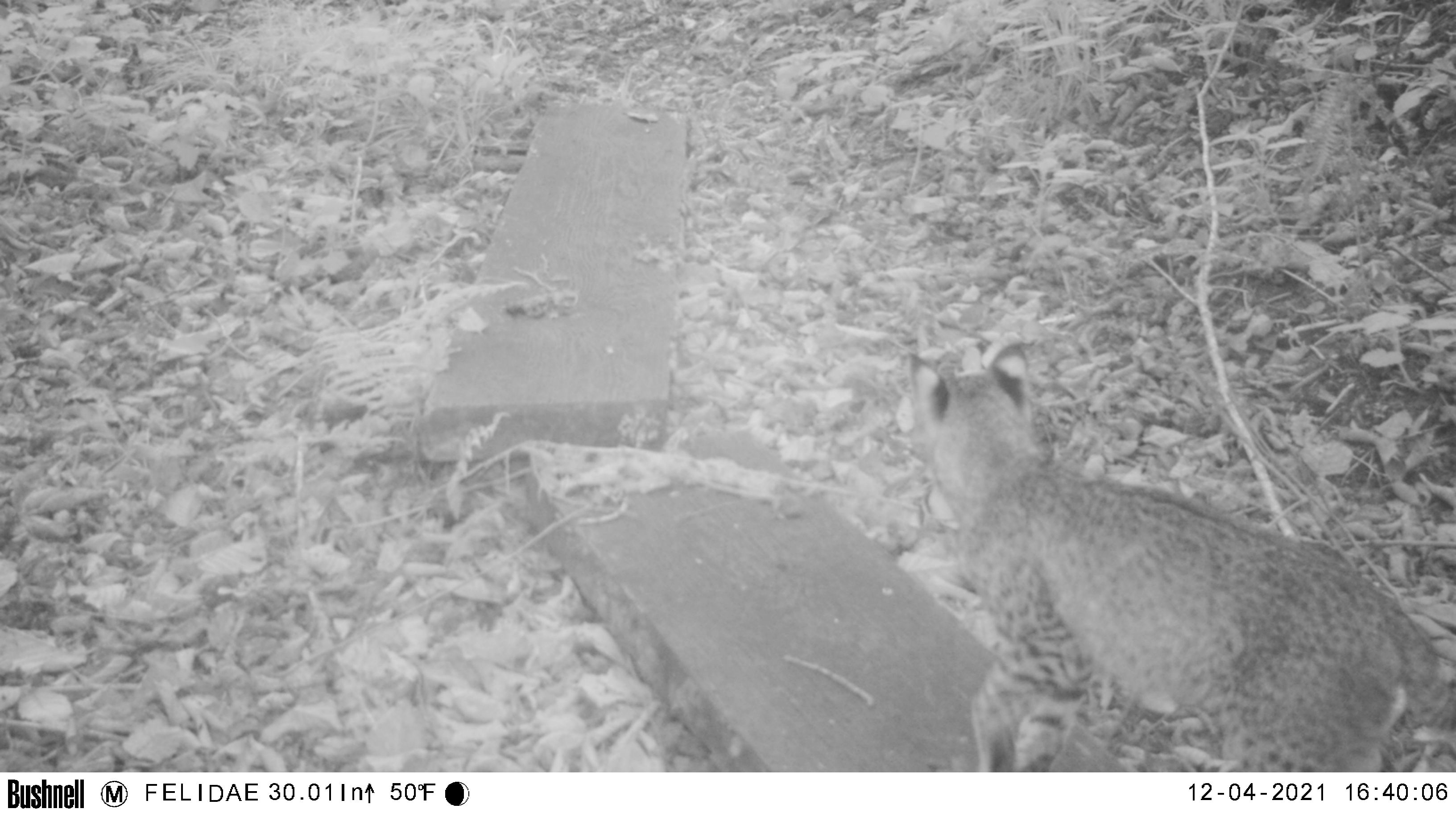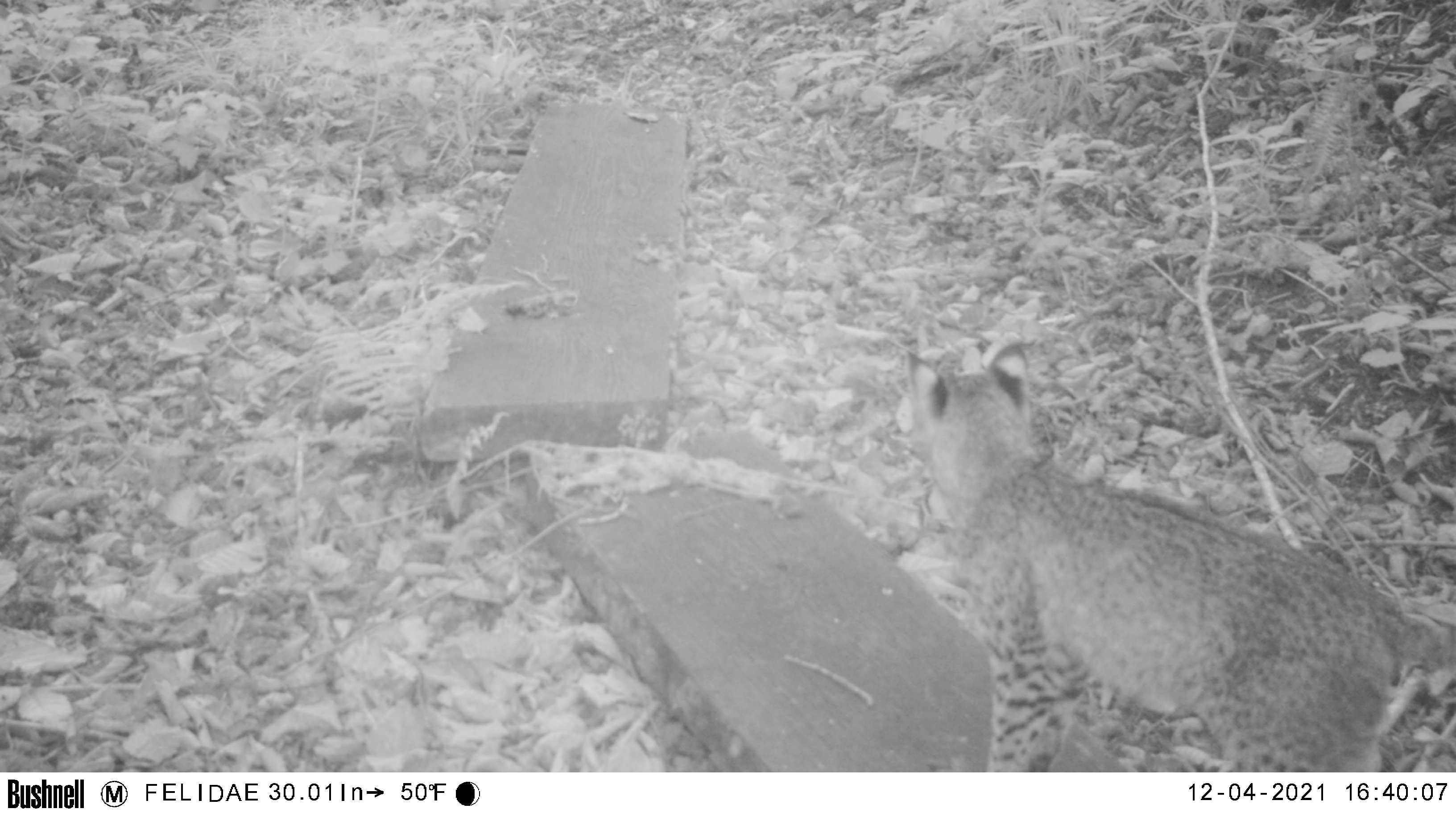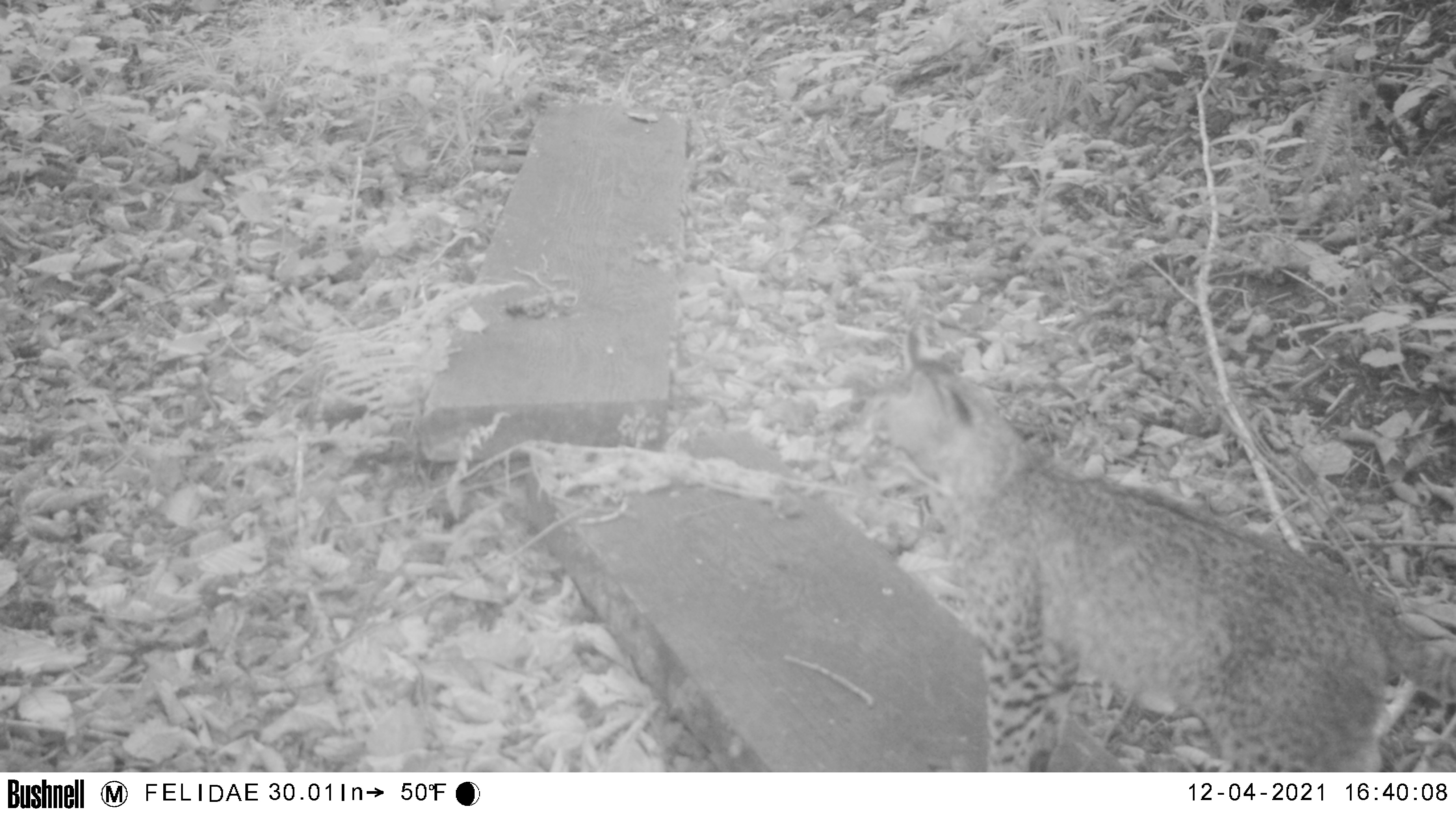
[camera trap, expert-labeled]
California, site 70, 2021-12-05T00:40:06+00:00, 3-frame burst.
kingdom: Animalia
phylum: Chordata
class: Mammalia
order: Carnivora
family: Felidae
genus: Lynx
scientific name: Lynx rufus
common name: bobcat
Bobcat (Lynx rufus).